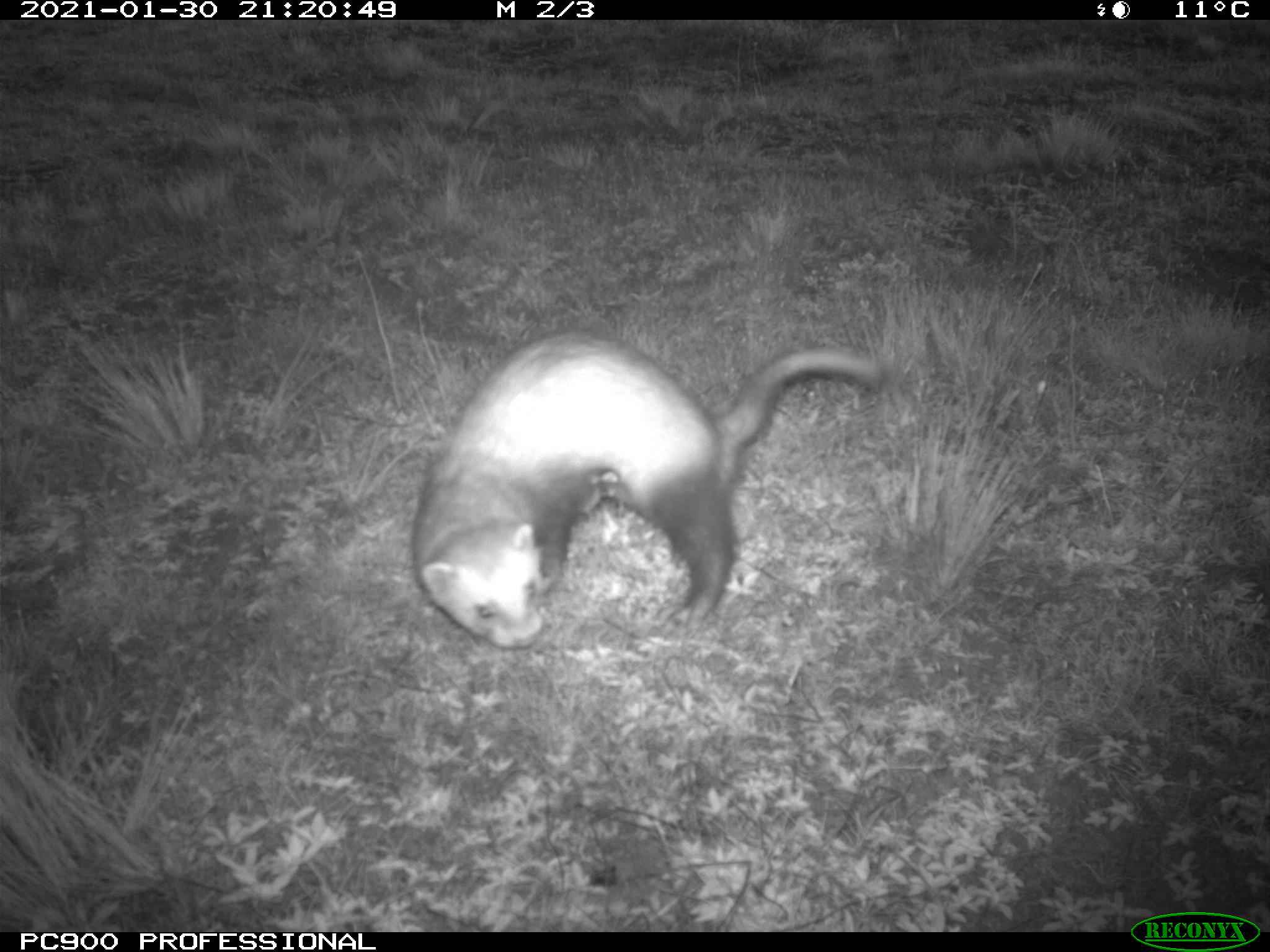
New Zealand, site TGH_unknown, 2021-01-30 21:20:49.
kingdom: Animalia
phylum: Chordata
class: Mammalia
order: Carnivora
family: Mustelidae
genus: Mustela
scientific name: Mustela furo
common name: ferret